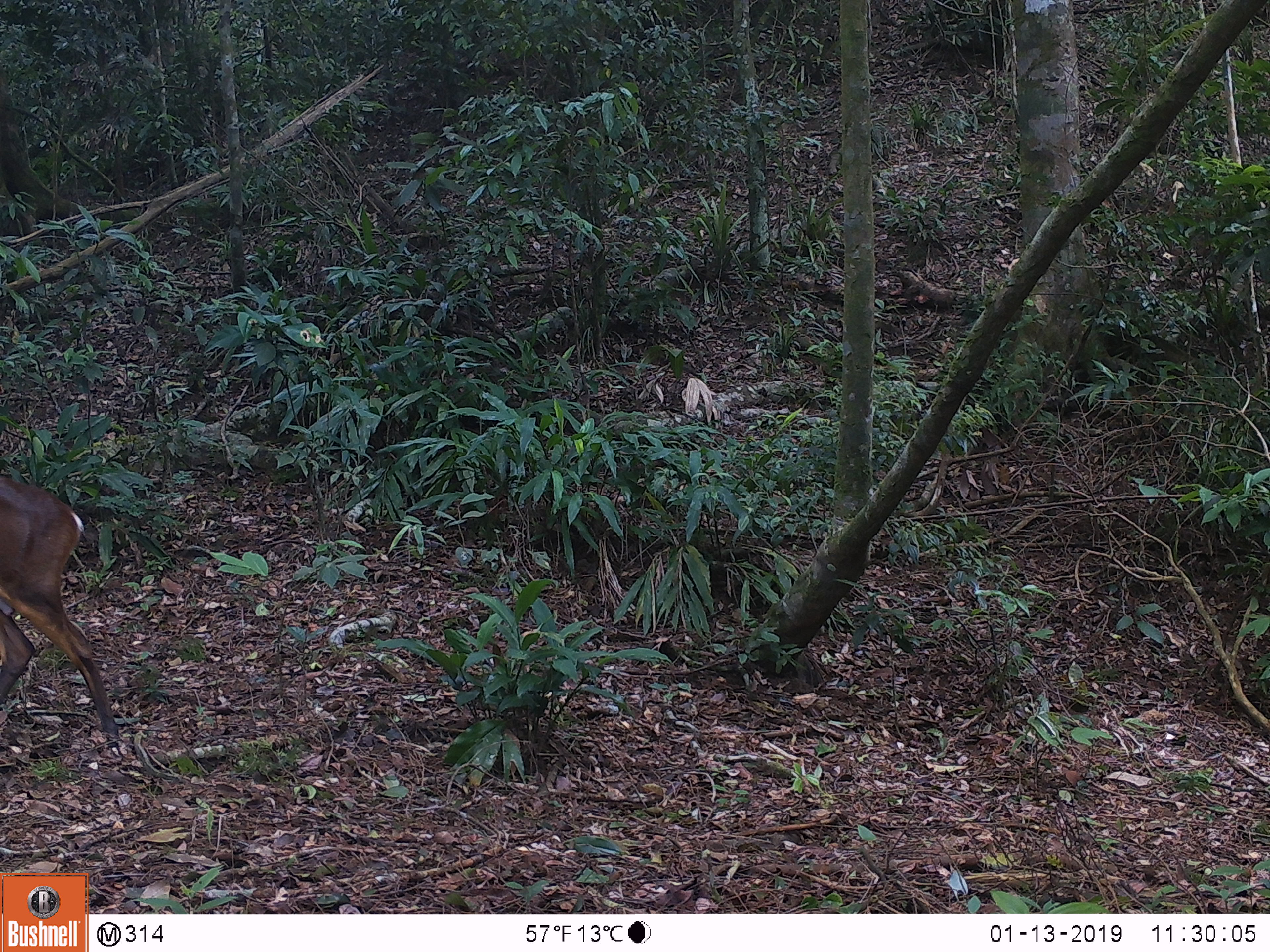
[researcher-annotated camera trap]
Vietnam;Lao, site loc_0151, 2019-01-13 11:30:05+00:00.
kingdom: Animalia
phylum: Chordata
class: Mammalia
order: Artiodactyla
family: Cervidae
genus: Muntiacus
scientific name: Muntiacus vuquangensis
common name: large-antlered muntjac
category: large antlered muntjac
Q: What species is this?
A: Large antlered muntjac (large-antlered muntjac) (Muntiacus vuquangensis).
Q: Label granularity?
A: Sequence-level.